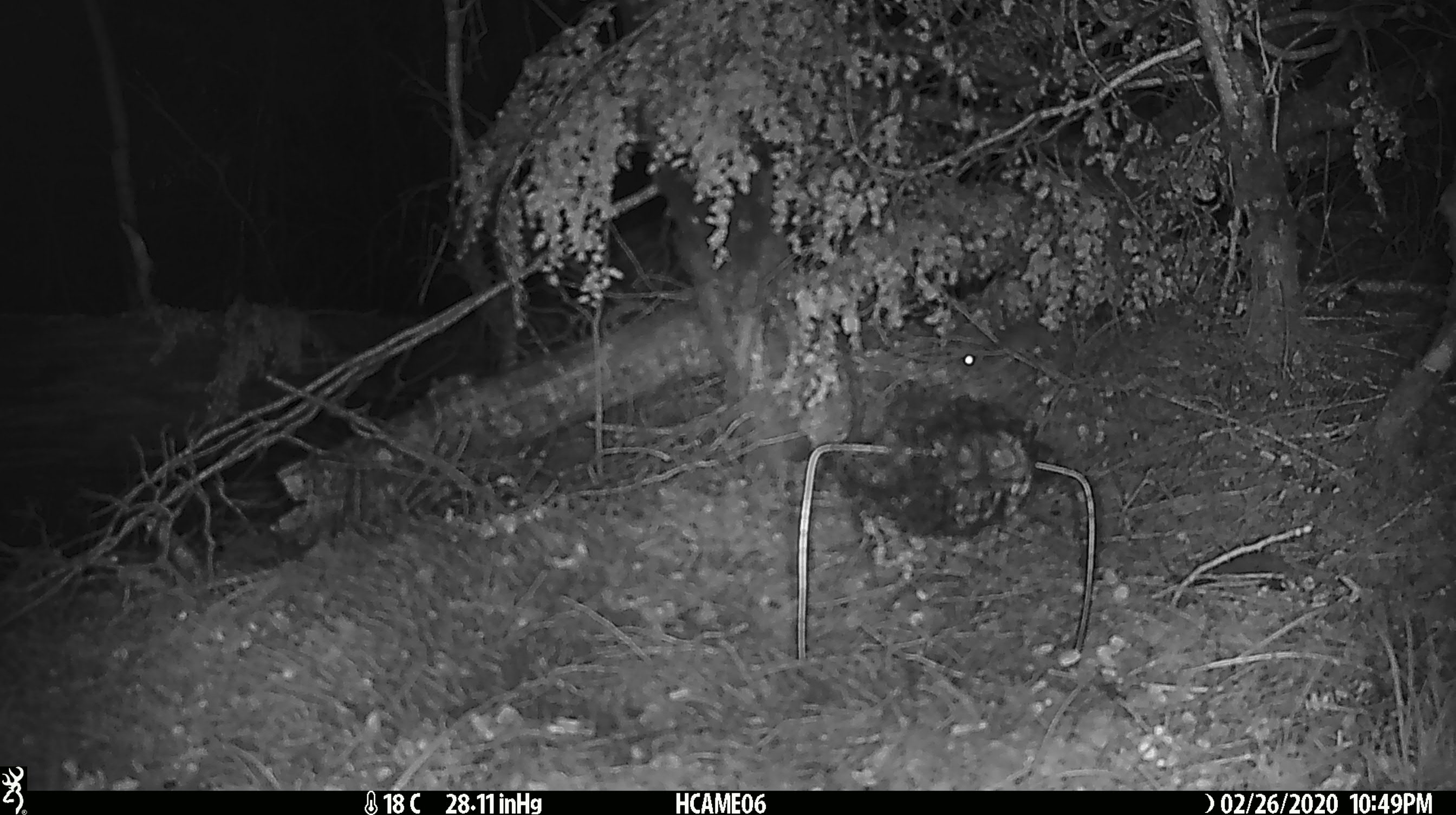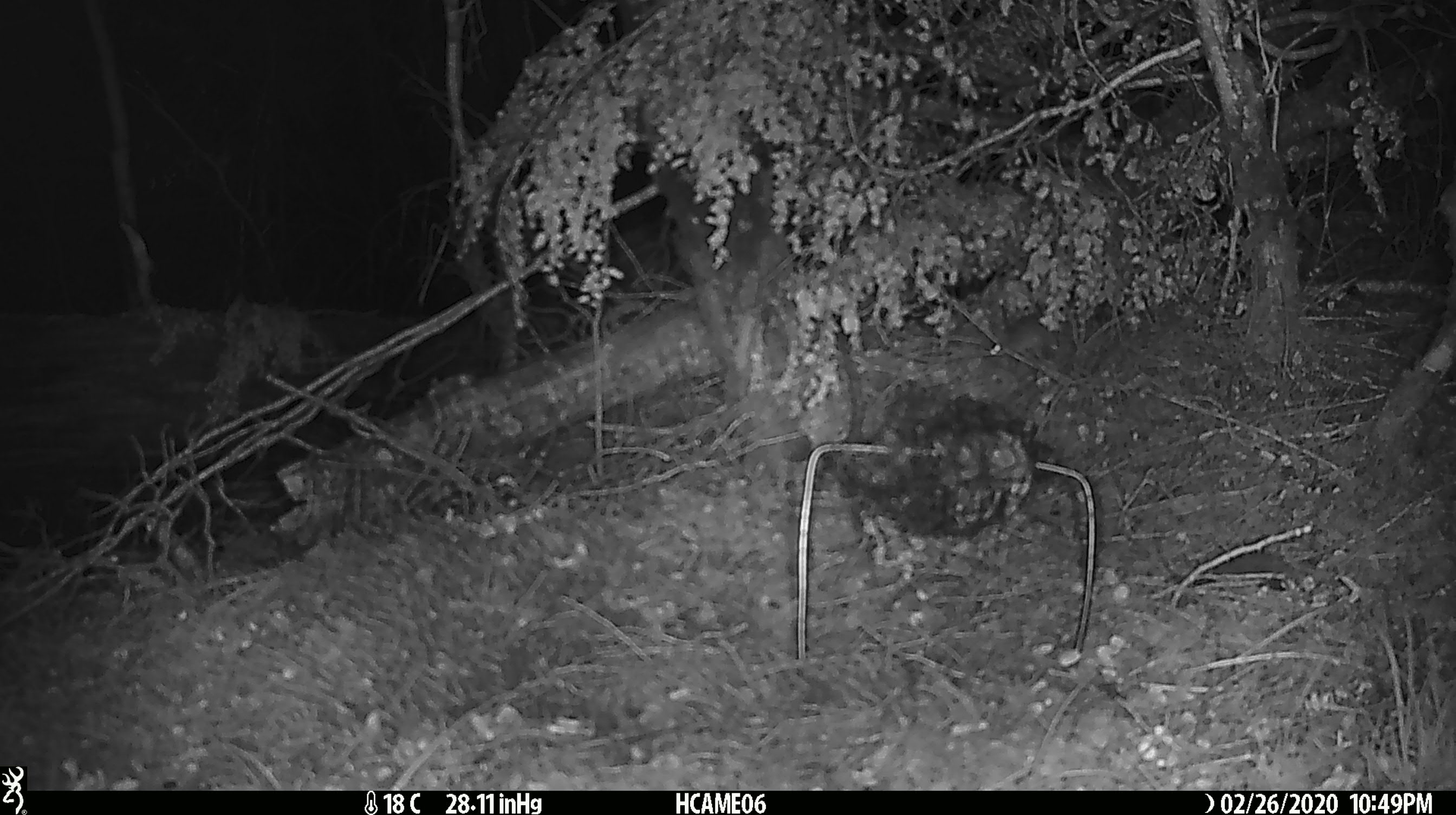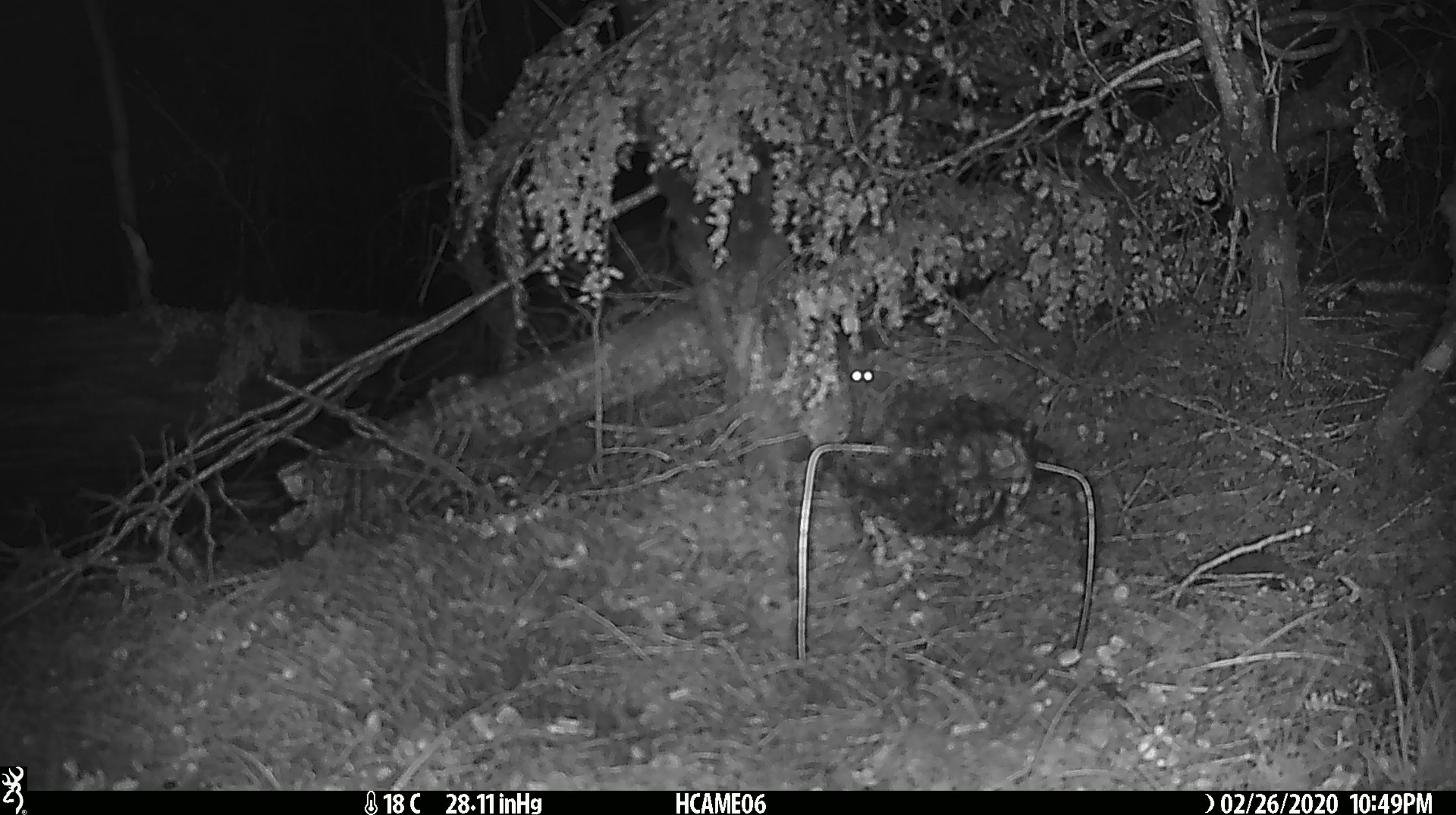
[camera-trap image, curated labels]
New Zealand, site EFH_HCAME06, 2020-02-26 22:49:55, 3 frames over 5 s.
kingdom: Animalia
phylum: Chordata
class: Mammalia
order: Rodentia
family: Muridae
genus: Mus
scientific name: Mus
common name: mouse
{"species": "mouse (Mus)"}